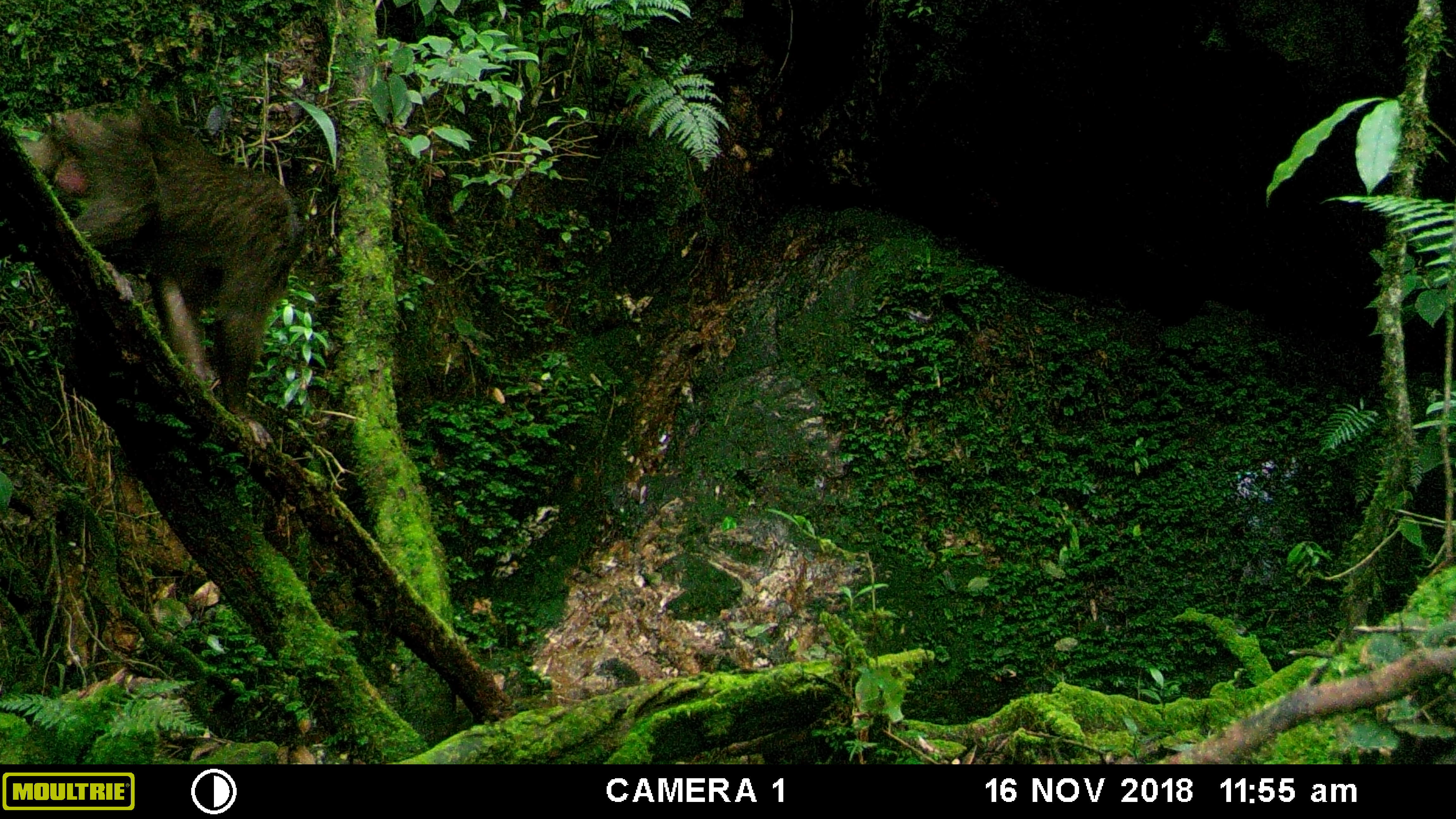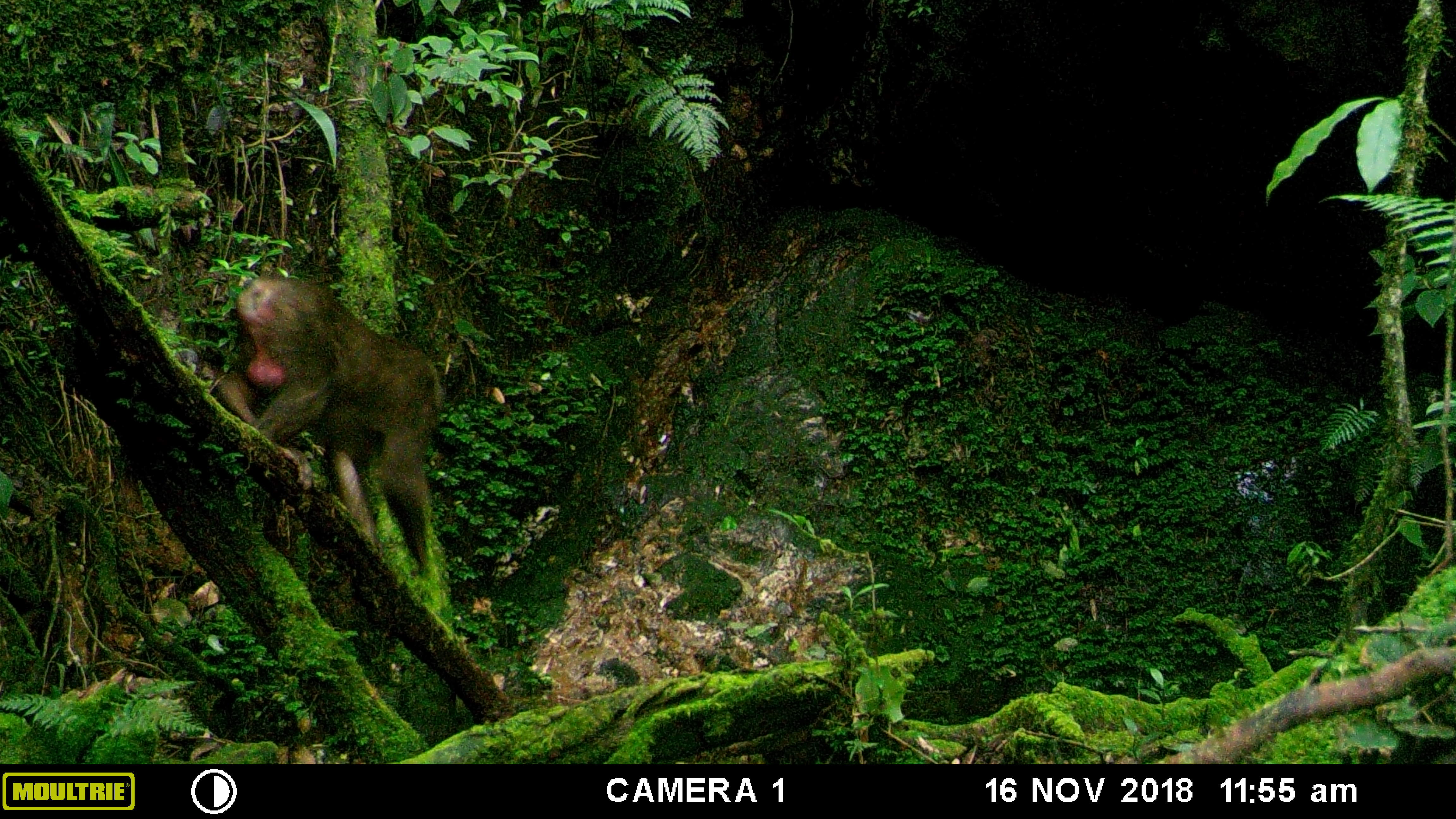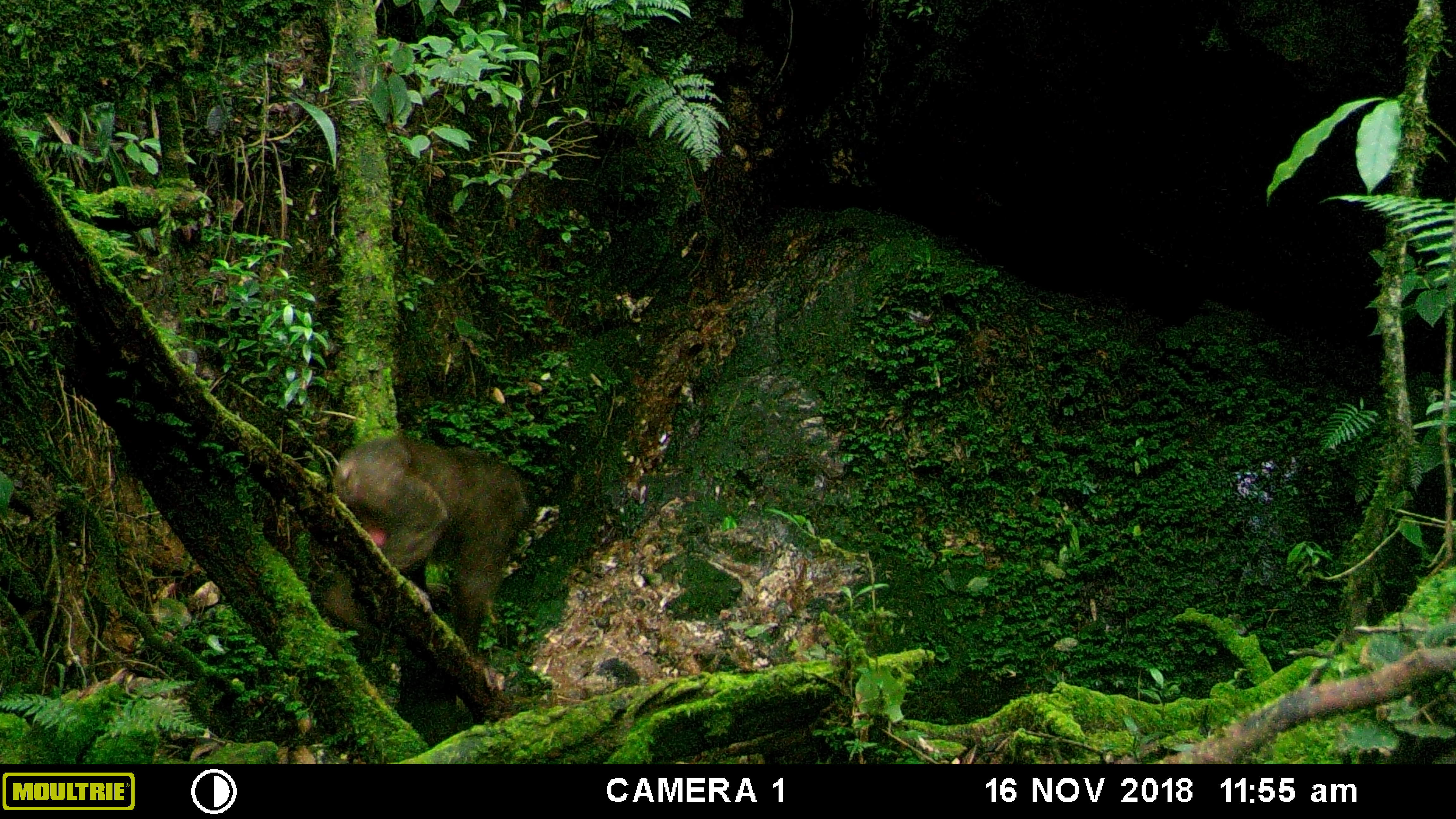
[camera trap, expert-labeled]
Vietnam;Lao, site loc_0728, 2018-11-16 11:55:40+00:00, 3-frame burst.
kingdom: Animalia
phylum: Chordata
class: Mammalia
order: Primates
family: Cercopithecidae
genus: Macaca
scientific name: Macaca arctoides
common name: stump-tailed macaque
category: stump tailed macaque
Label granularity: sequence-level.